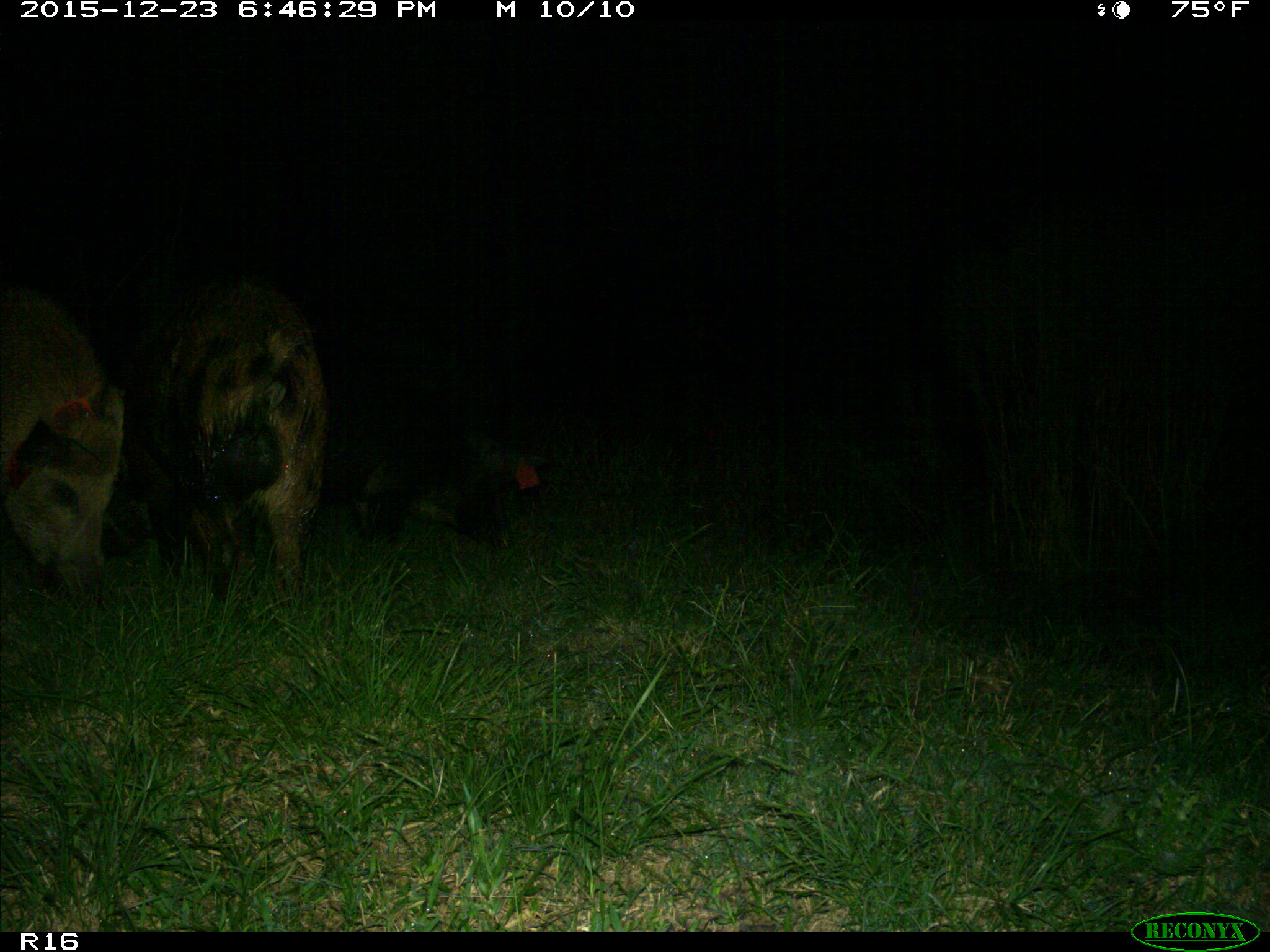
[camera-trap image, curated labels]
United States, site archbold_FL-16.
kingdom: Animalia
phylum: Chordata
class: Mammalia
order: Artiodactyla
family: Suidae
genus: Sus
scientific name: Sus scrofa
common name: wild boar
Sus scrofa (wild boar).